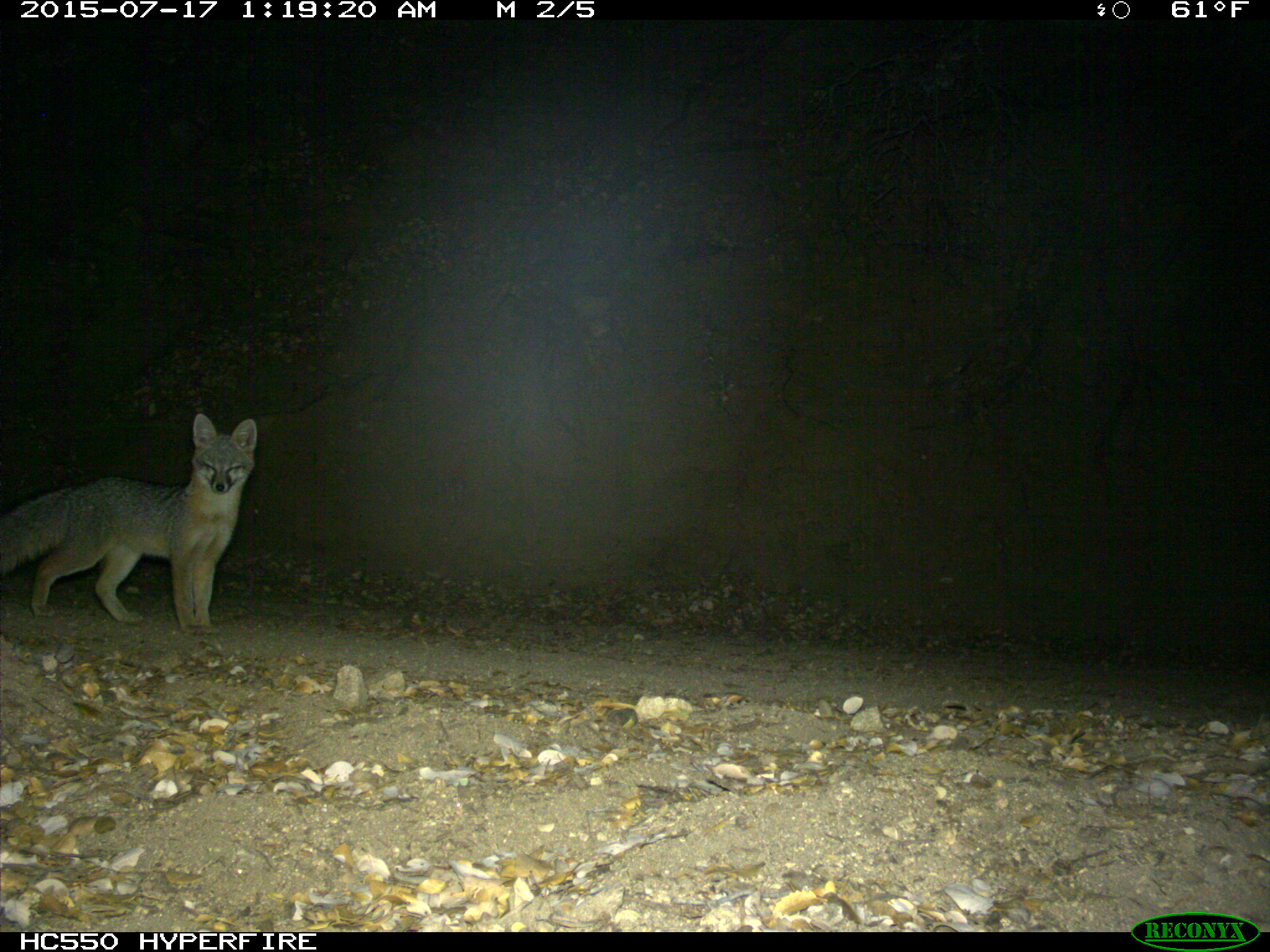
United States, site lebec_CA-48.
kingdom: Animalia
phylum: Chordata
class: Mammalia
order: Carnivora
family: Canidae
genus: Urocyon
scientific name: Urocyon cinereoargenteus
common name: gray fox